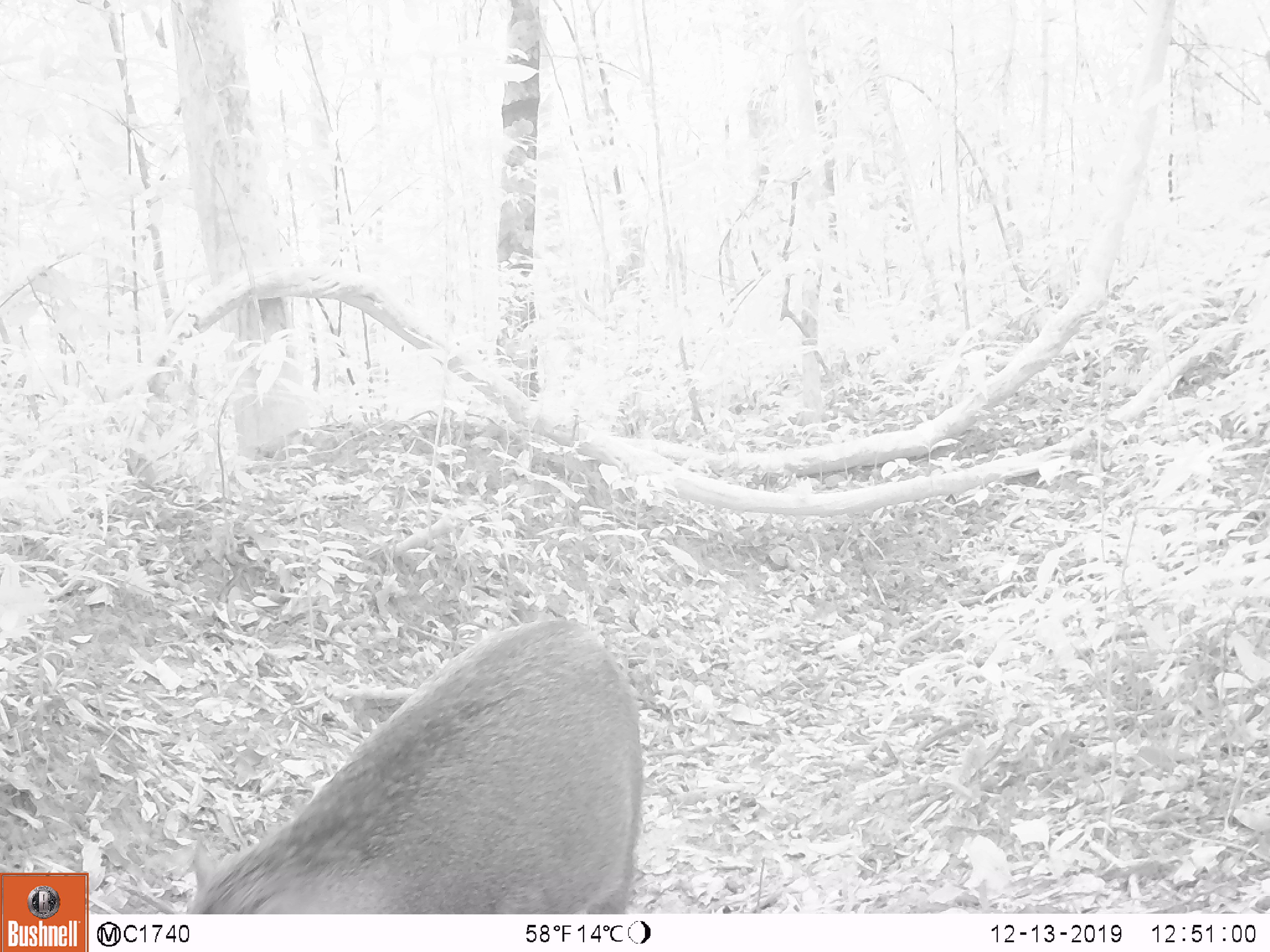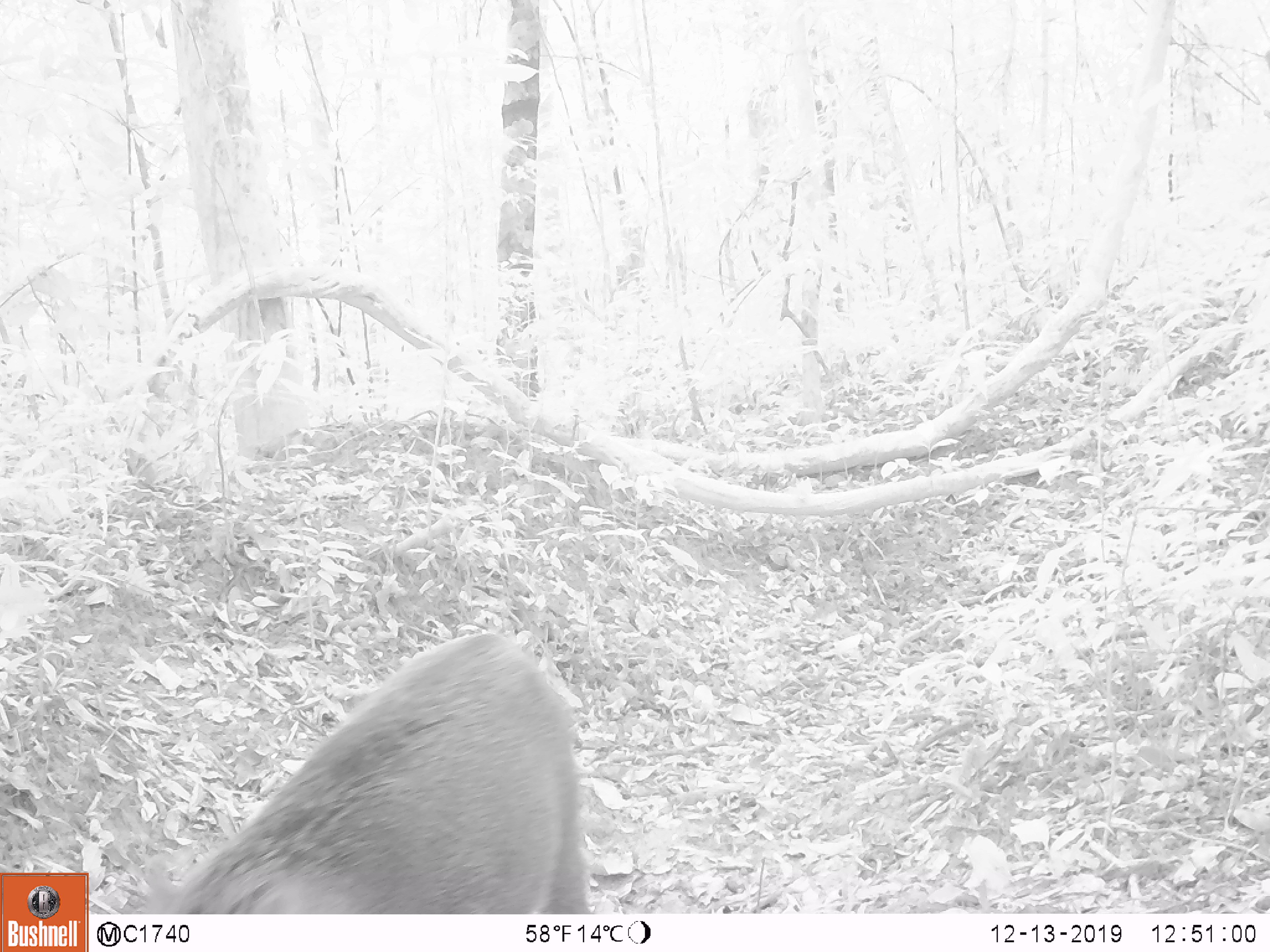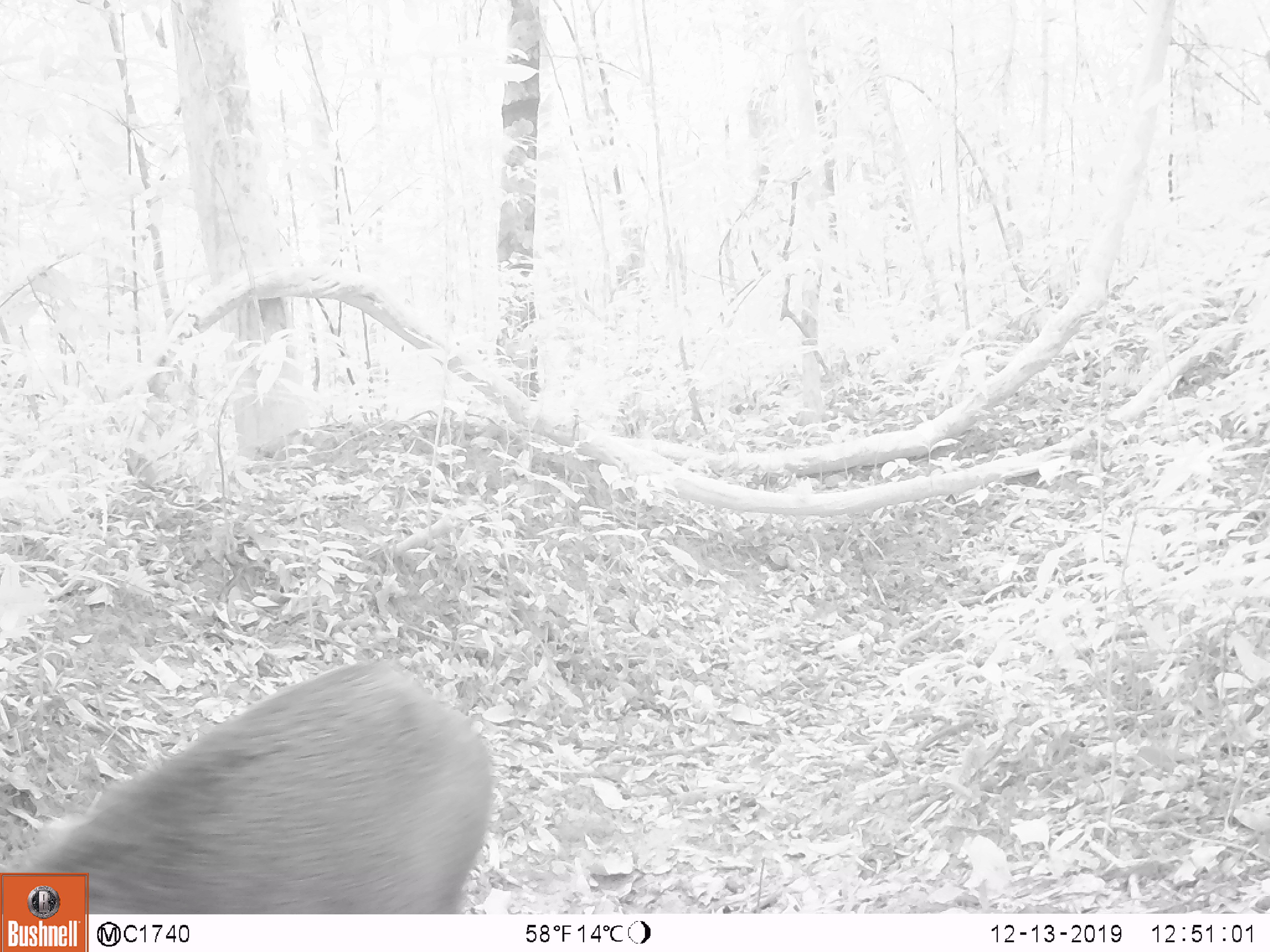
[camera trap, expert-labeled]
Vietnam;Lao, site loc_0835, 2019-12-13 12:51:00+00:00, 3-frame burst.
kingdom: Animalia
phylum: Chordata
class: Mammalia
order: Artiodactyla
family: Suidae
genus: Sus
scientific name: Sus scrofa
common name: eurasian wild pig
Eurasian wild pig (Sus scrofa). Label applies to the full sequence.